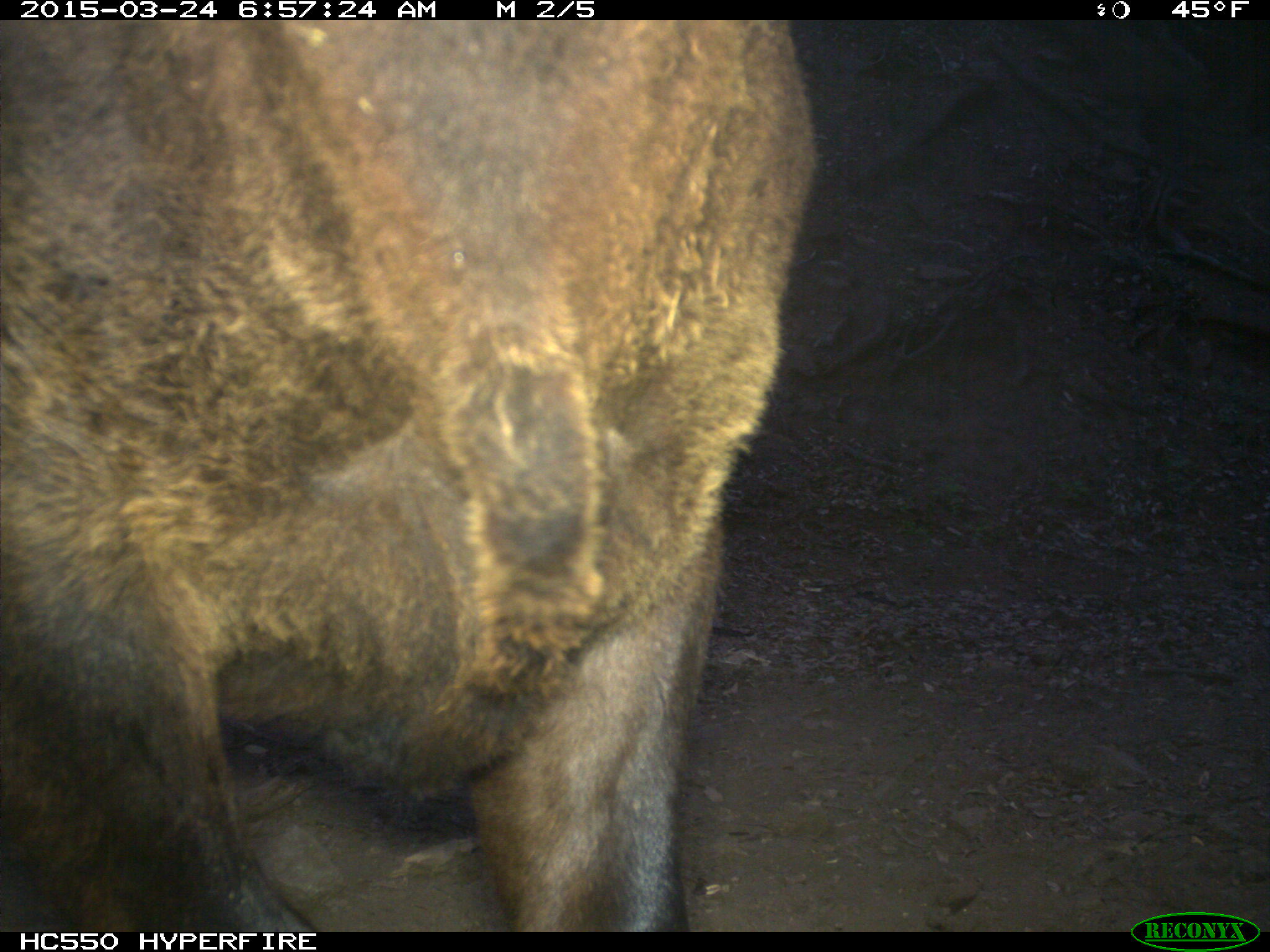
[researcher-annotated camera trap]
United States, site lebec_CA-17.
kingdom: Animalia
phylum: Chordata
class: Mammalia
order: Artiodactyla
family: Bovidae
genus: Bos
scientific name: Bos taurus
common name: domestic cow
Bos taurus (domestic cow).